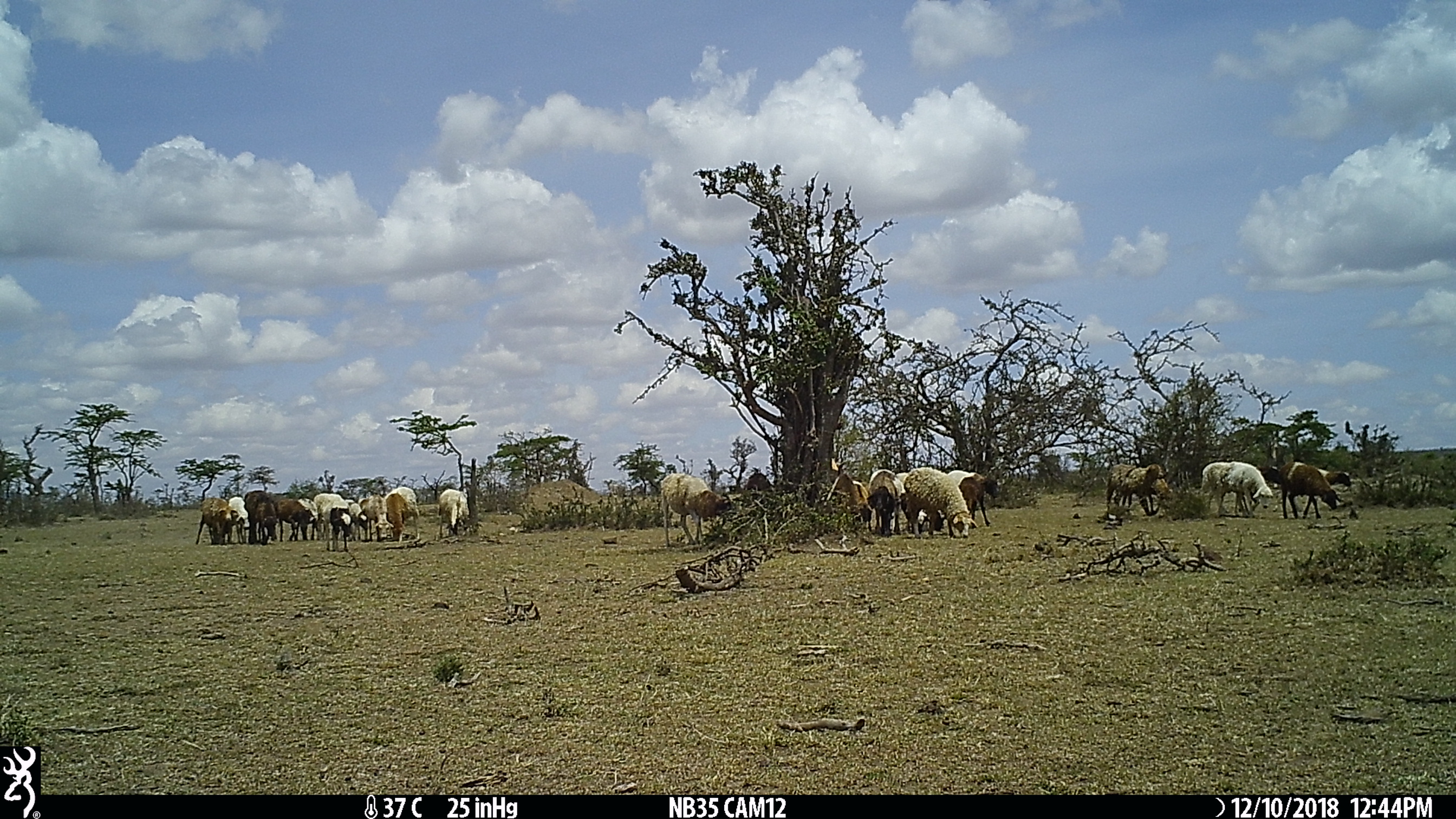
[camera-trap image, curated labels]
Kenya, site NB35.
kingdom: Animalia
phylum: Chordata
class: Mammalia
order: Artiodactyla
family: Bovidae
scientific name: Bovidae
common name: sheep or goat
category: shoat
Shoat (sheep or goat) (Bovidae).